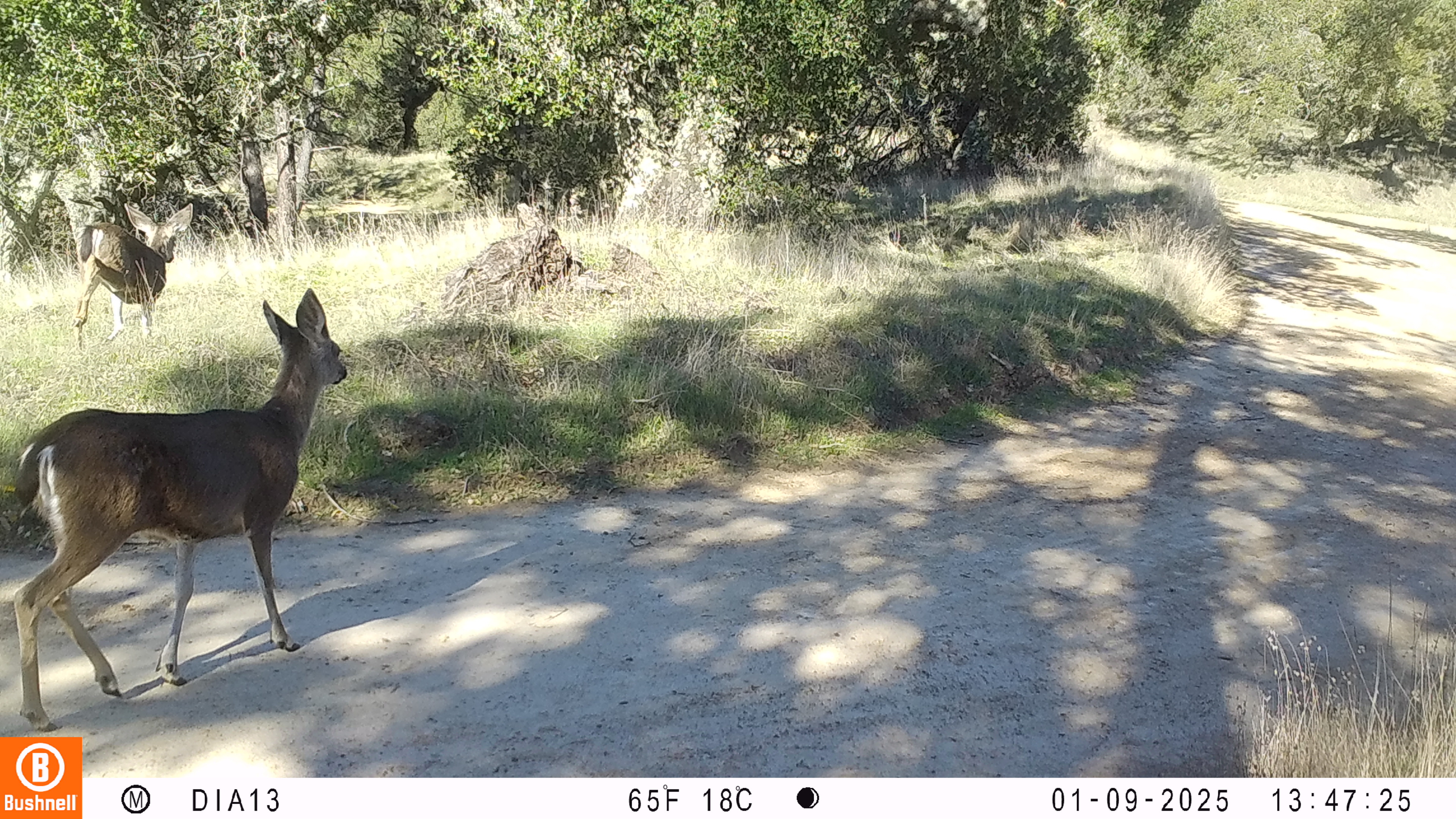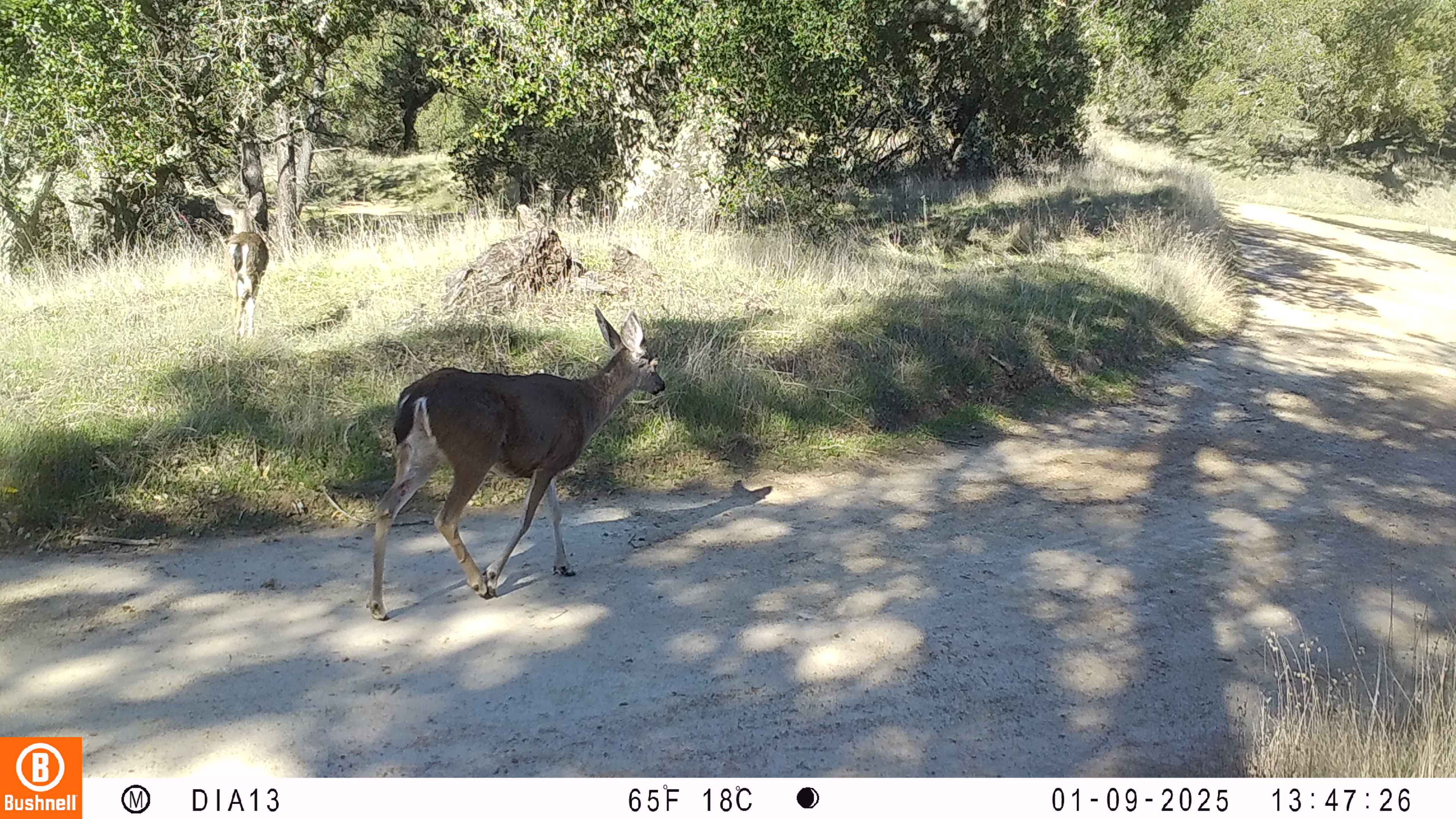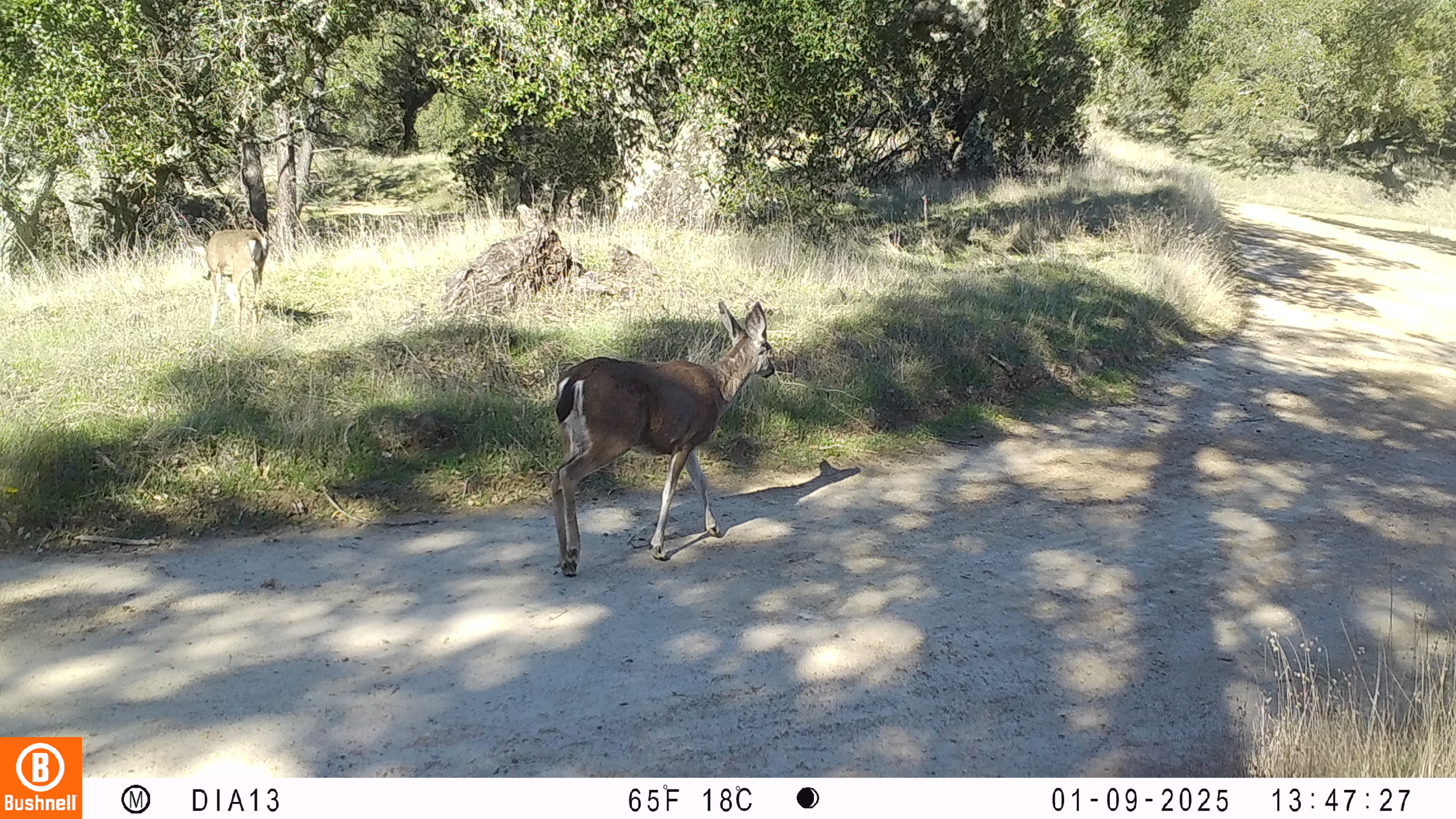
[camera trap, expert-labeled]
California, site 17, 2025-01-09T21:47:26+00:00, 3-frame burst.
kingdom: Animalia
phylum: Chordata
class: Mammalia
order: Artiodactyla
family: Cervidae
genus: Odocoileus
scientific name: Odocoileus hemionus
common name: mule deer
Mule deer (Odocoileus hemionus).